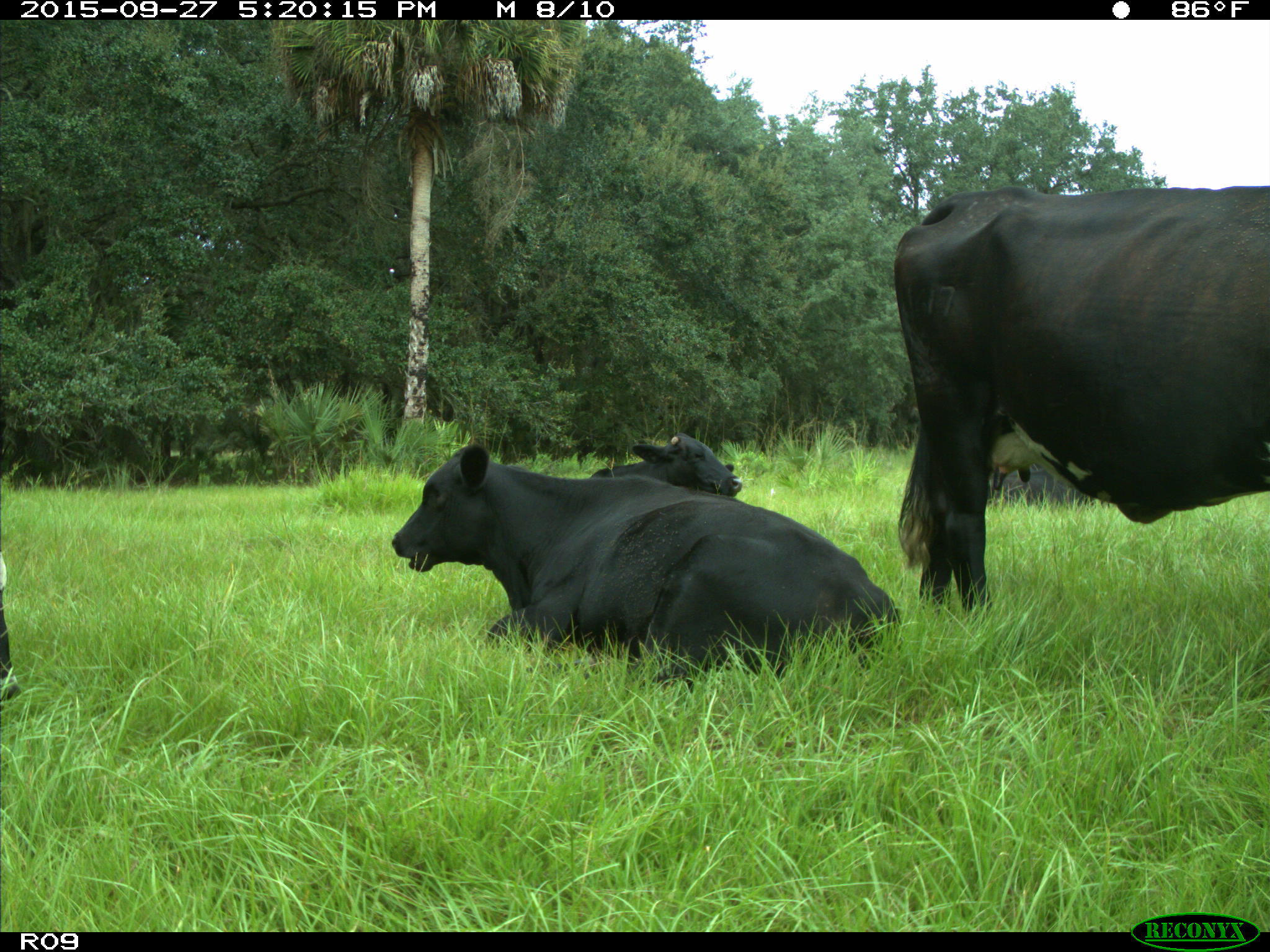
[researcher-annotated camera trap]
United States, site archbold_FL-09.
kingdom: Animalia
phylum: Chordata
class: Mammalia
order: Artiodactyla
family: Bovidae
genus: Bos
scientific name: Bos taurus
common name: domestic cow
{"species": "Bos taurus (domestic cow)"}